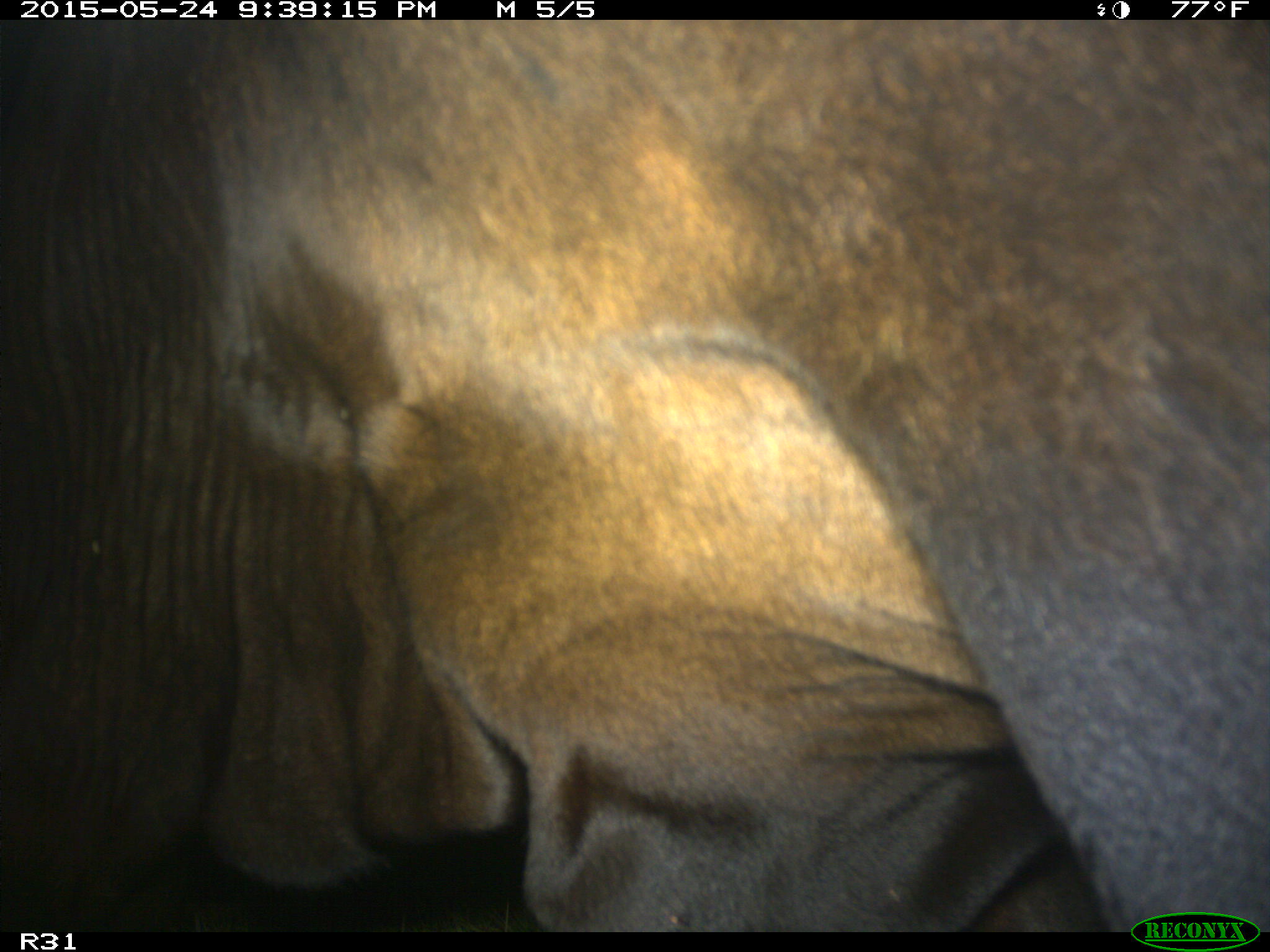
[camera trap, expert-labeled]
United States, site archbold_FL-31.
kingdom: Animalia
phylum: Chordata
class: Mammalia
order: Artiodactyla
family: Bovidae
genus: Bos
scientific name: Bos taurus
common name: domestic cow